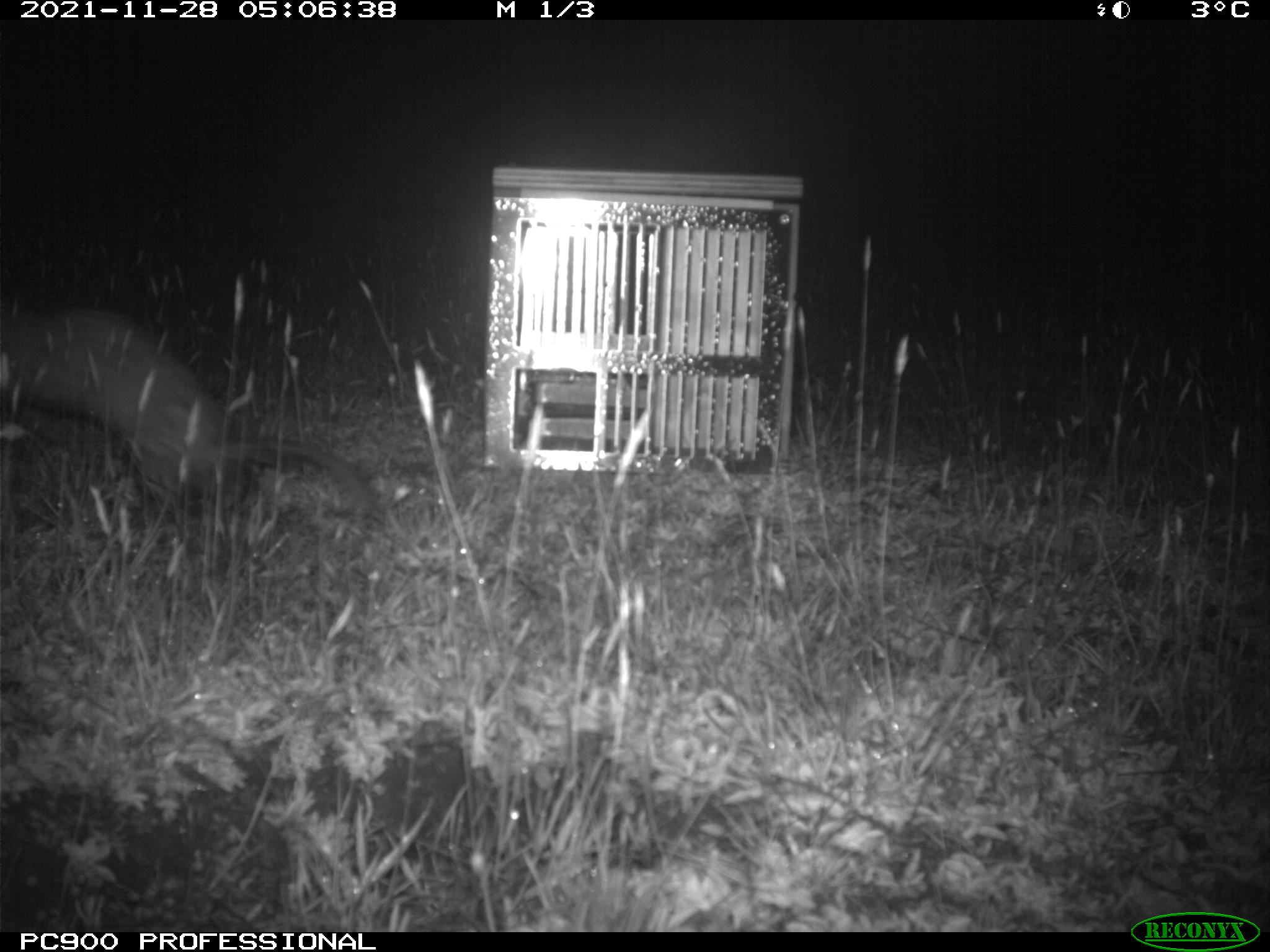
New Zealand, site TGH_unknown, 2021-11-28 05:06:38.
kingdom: Animalia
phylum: Chordata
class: Mammalia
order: Carnivora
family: Mustelidae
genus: Mustela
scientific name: Mustela furo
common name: ferret